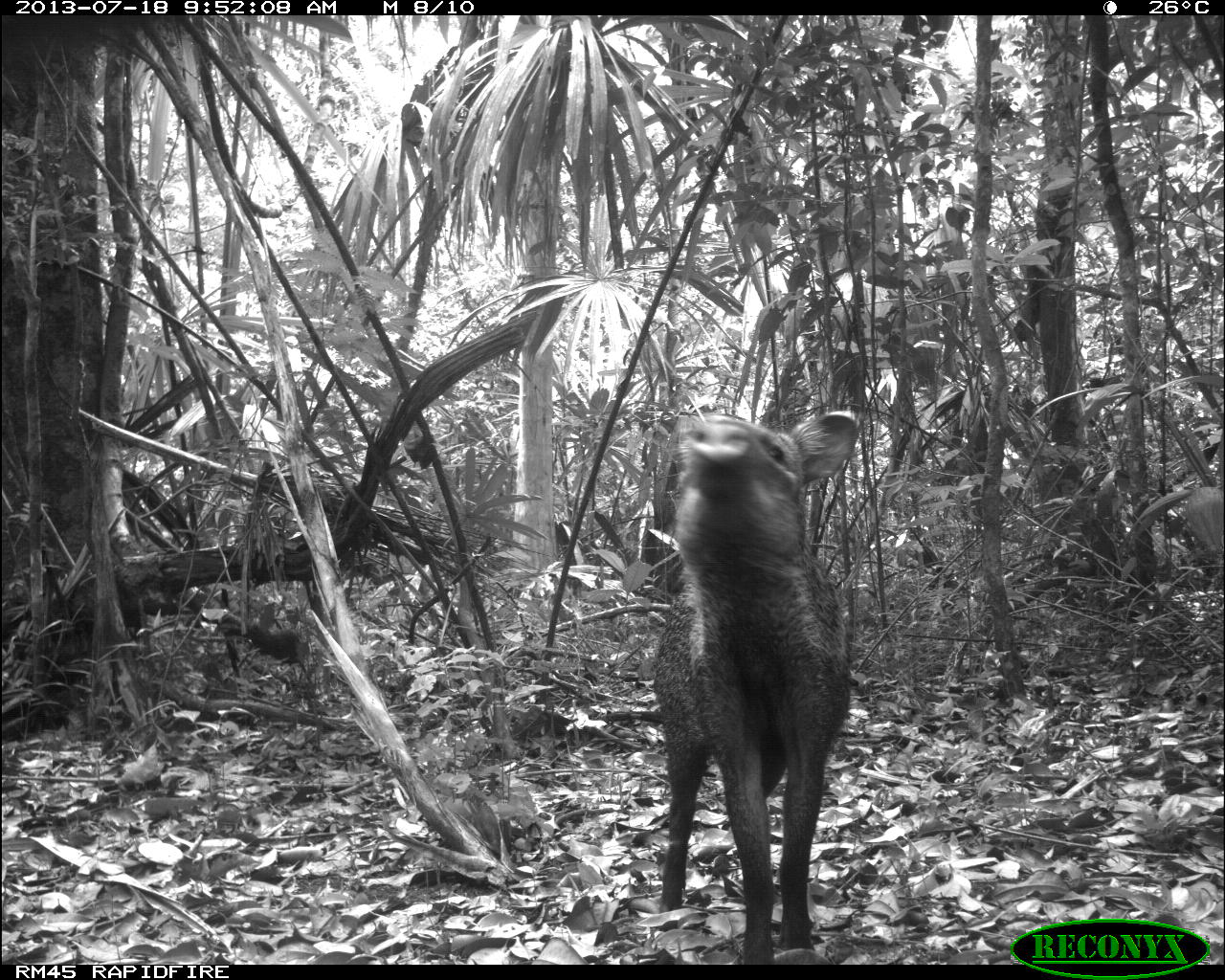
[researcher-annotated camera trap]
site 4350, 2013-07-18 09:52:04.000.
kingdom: Animalia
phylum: Chordata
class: Mammalia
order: Artiodactyla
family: Tayassuidae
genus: Pecari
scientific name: Pecari tajacu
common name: collared peccary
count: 1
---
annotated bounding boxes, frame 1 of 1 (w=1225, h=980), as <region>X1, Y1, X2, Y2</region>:
pecari tajacu: <region>647, 402, 859, 961</region>